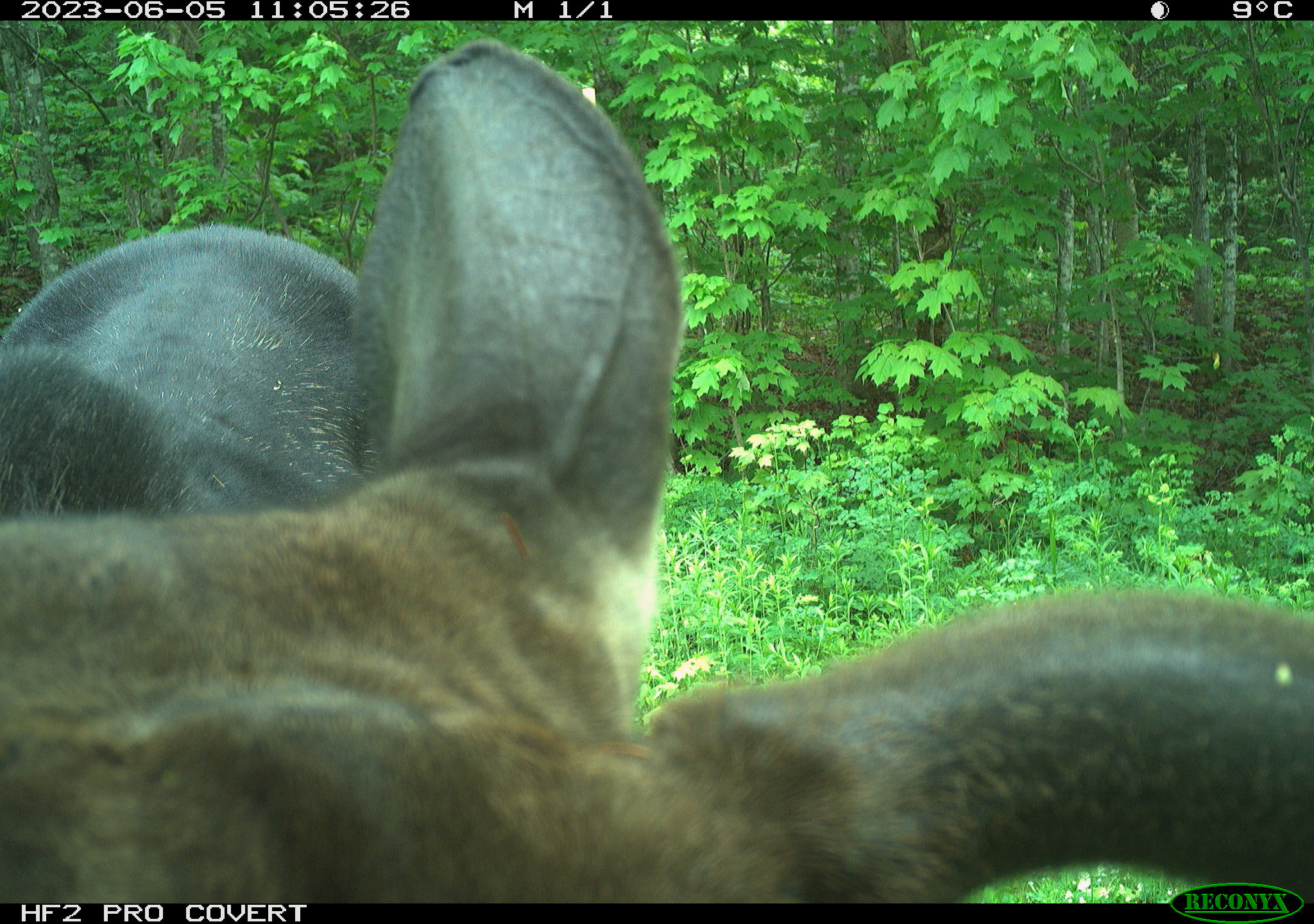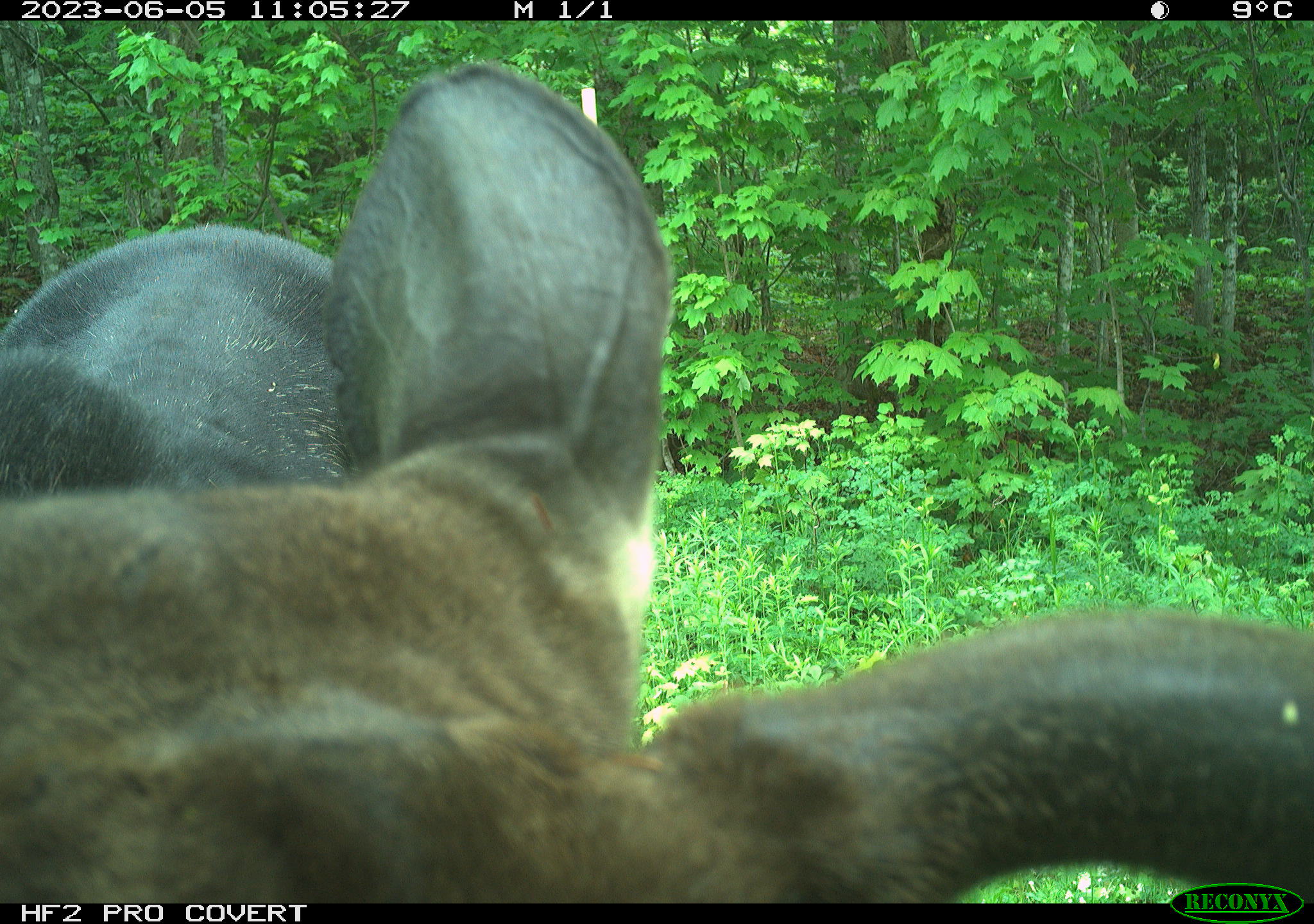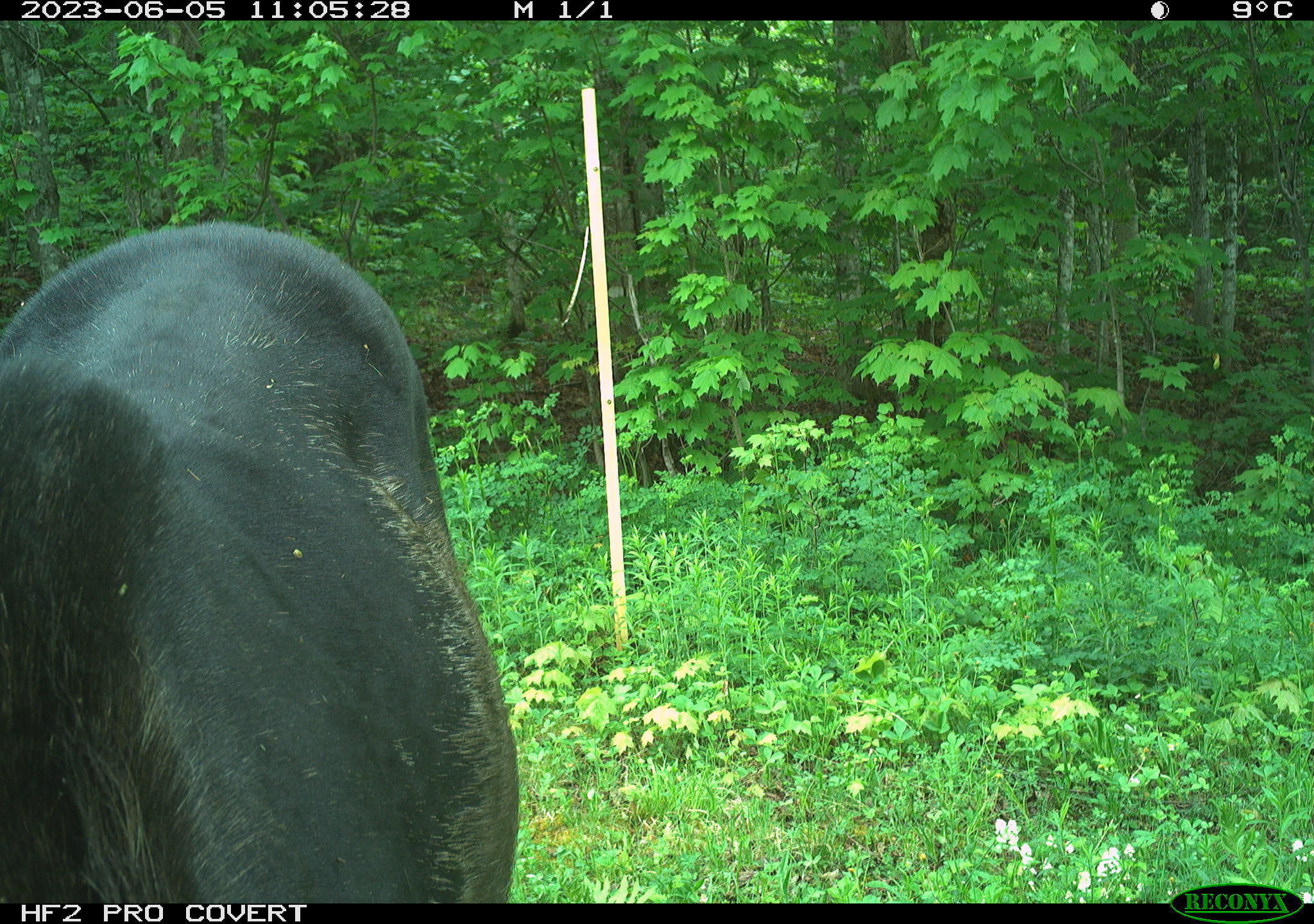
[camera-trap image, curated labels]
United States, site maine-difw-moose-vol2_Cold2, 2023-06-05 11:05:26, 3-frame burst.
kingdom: Animalia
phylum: Chordata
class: Mammalia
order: Artiodactyla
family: Cervidae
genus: Alces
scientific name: Alces alces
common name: moose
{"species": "moose (Alces alces)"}